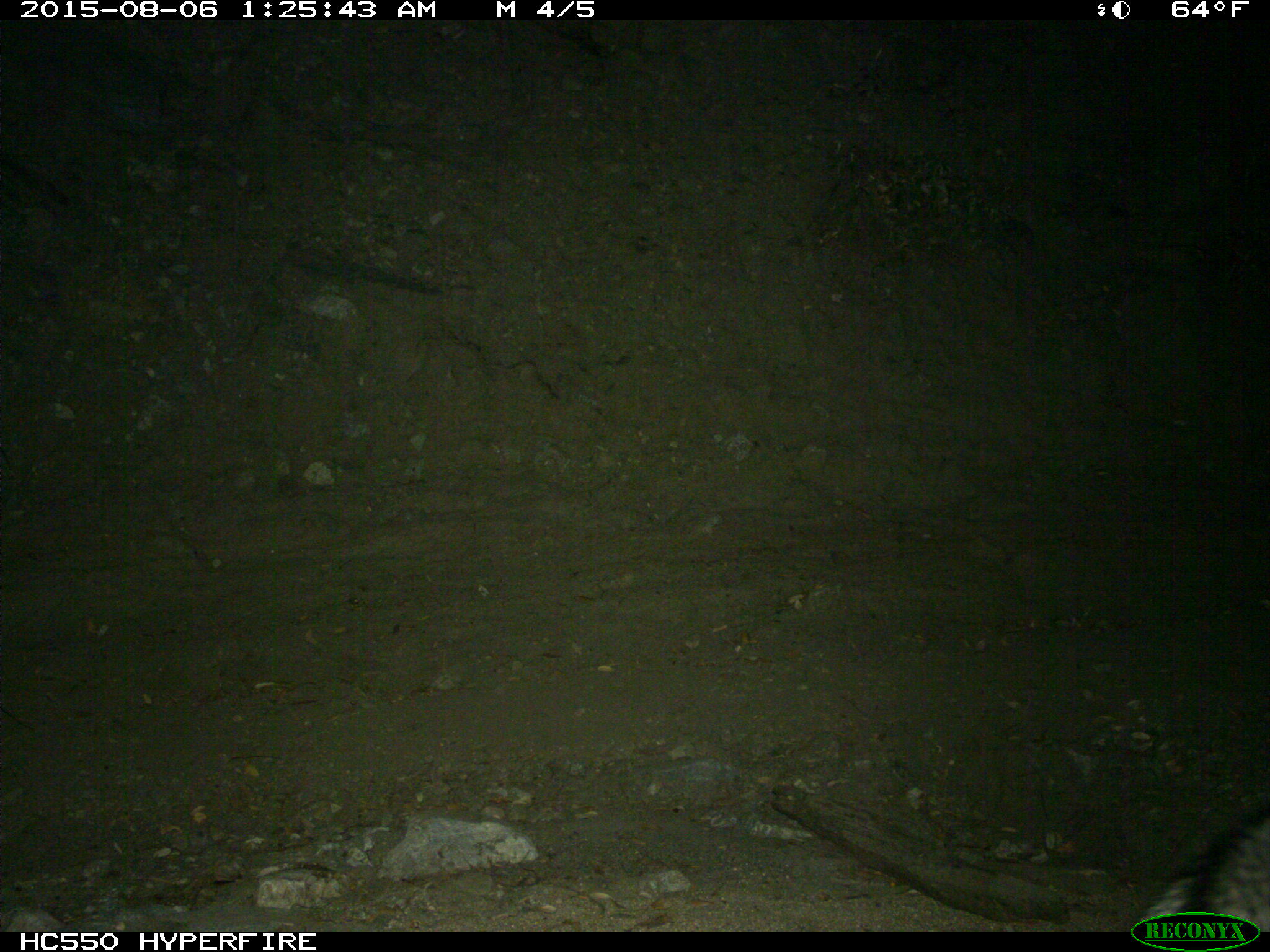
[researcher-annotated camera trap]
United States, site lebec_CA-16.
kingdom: Animalia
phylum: Chordata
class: Mammalia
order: Carnivora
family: Canidae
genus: Urocyon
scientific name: Urocyon cinereoargenteus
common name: gray fox